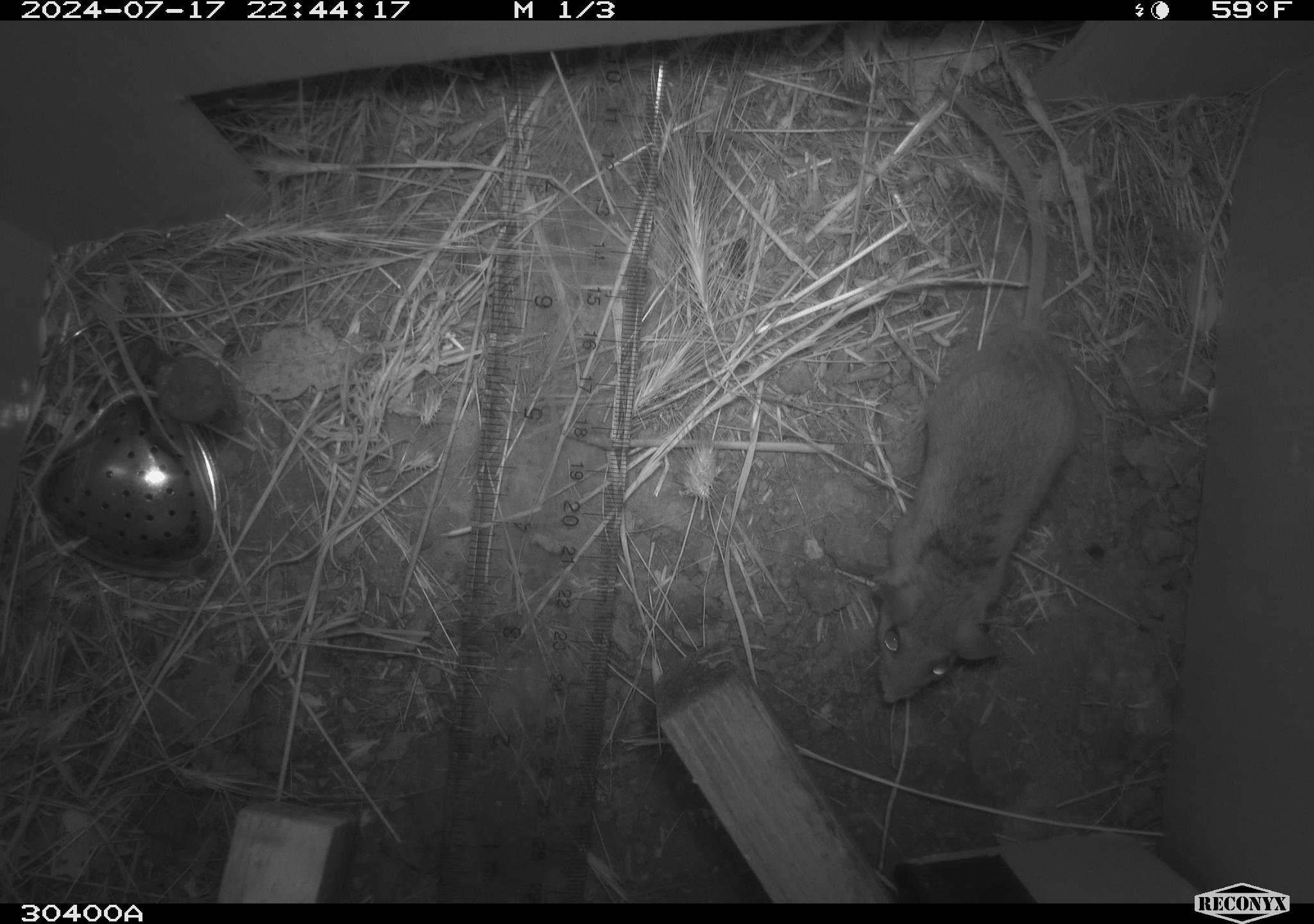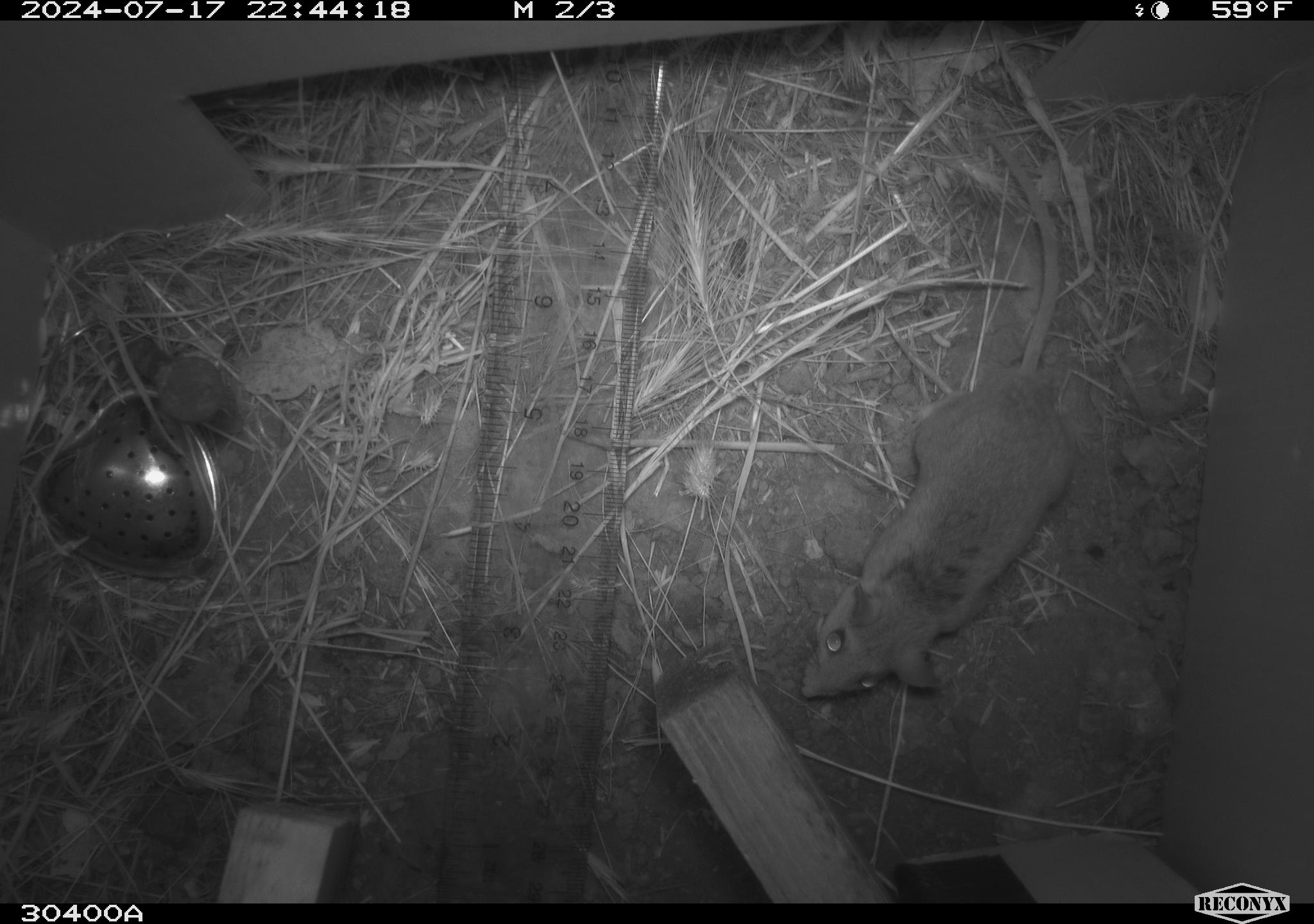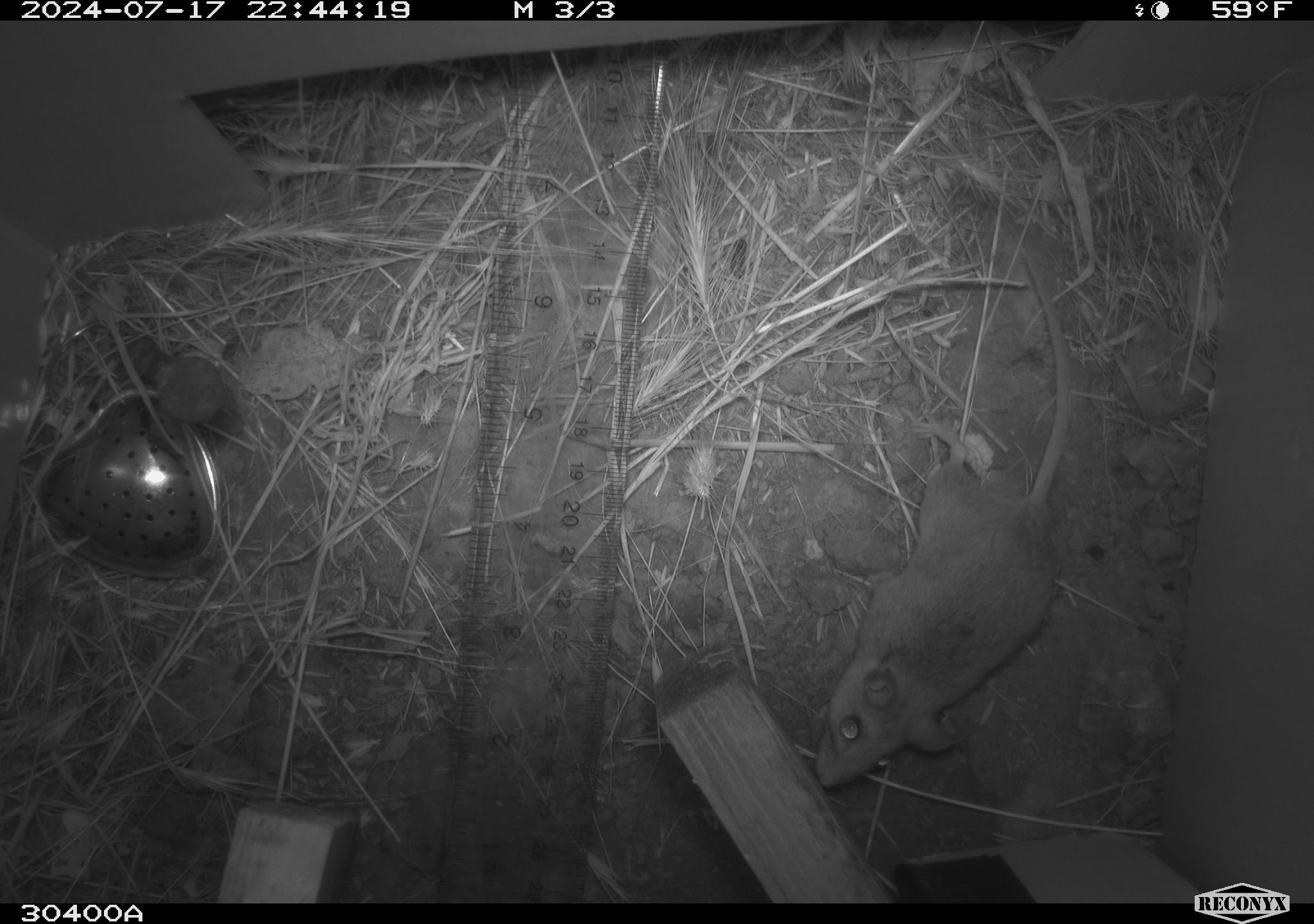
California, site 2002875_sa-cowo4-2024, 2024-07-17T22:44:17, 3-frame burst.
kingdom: Animalia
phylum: Chordata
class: Mammalia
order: Rodentia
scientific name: Rodentia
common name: rodent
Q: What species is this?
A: Rodent (Rodentia).